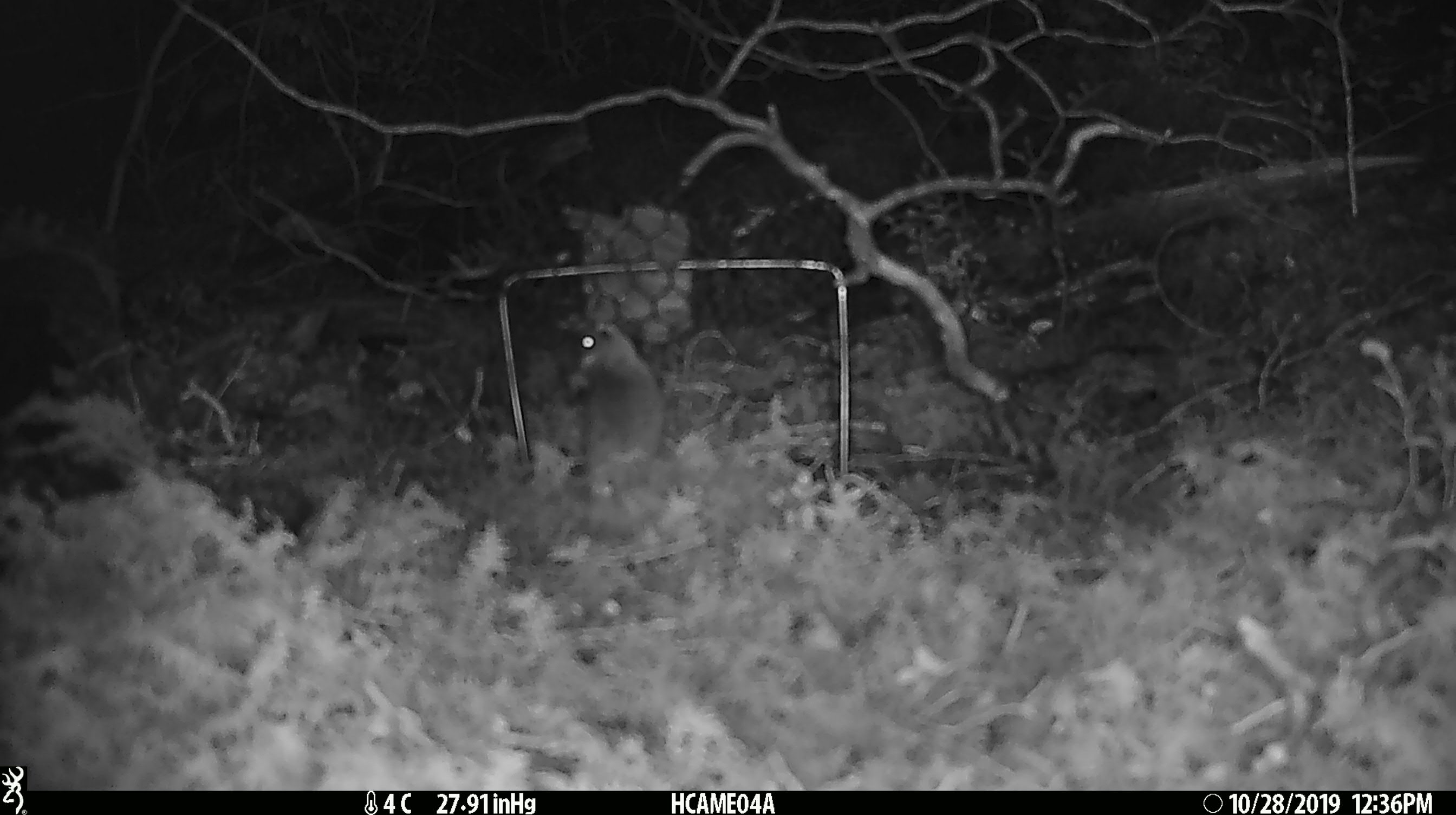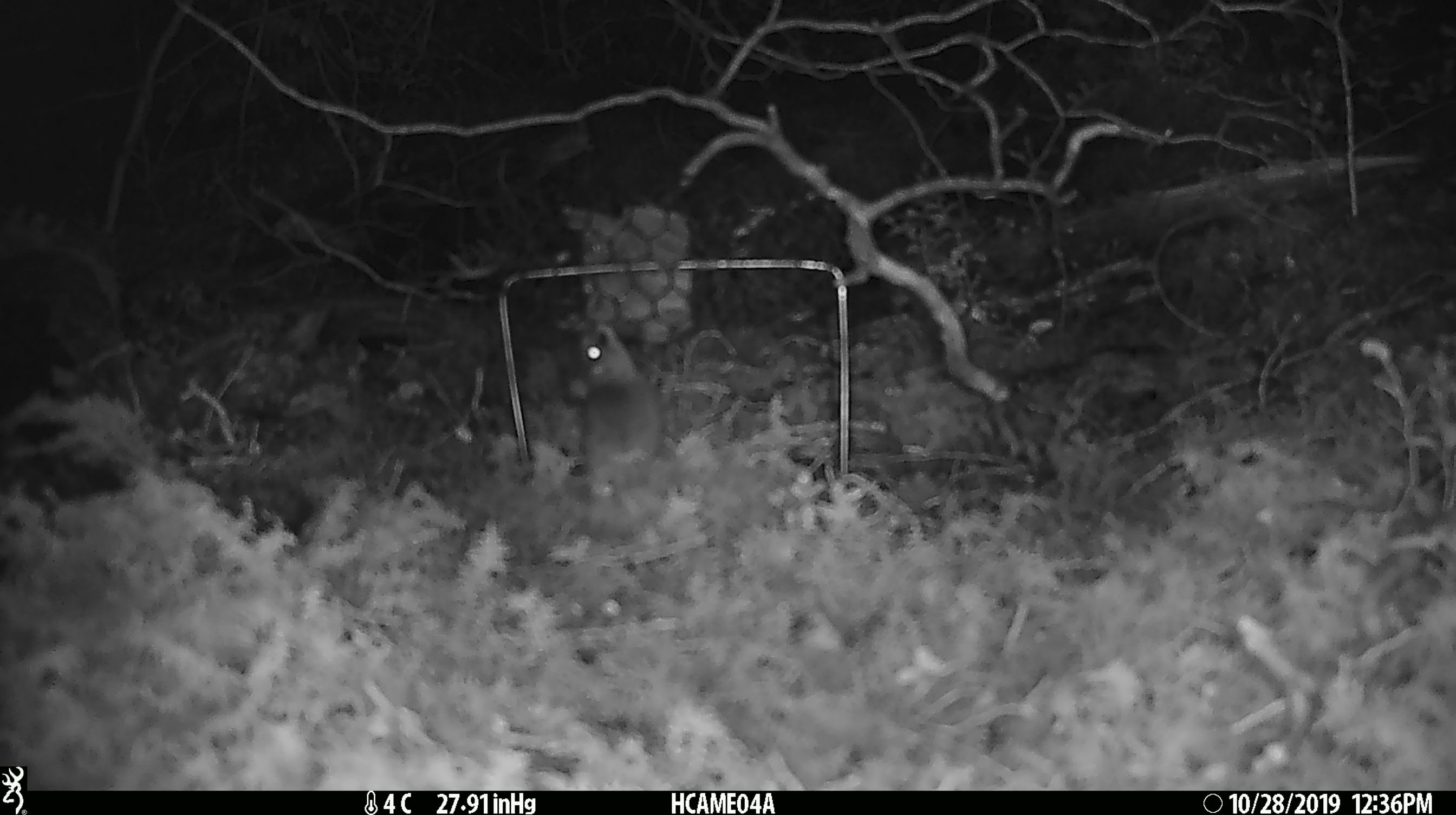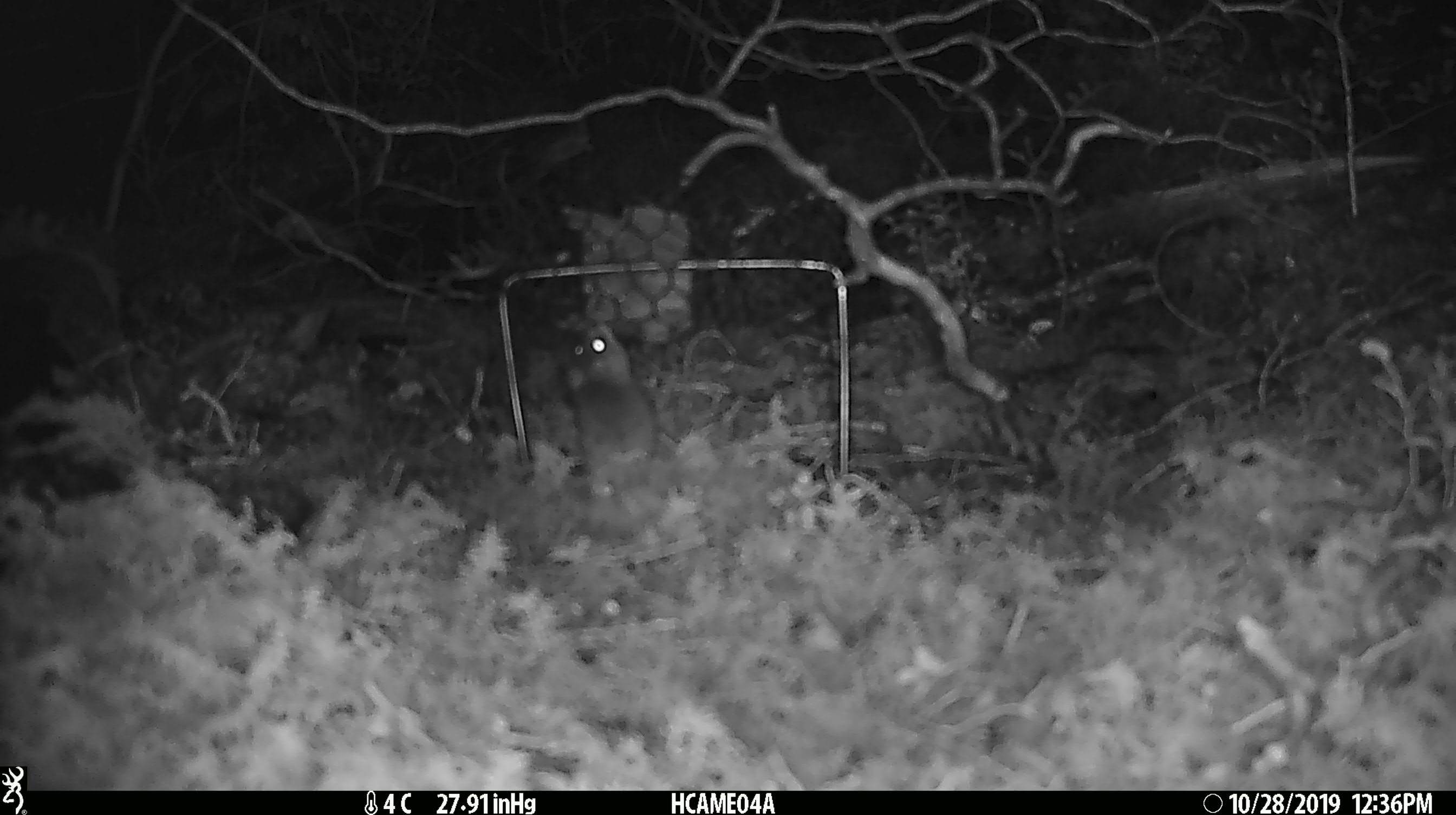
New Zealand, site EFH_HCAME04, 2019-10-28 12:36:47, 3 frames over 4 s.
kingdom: Animalia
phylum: Chordata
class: Mammalia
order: Rodentia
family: Muridae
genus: Mus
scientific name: Mus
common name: mouse